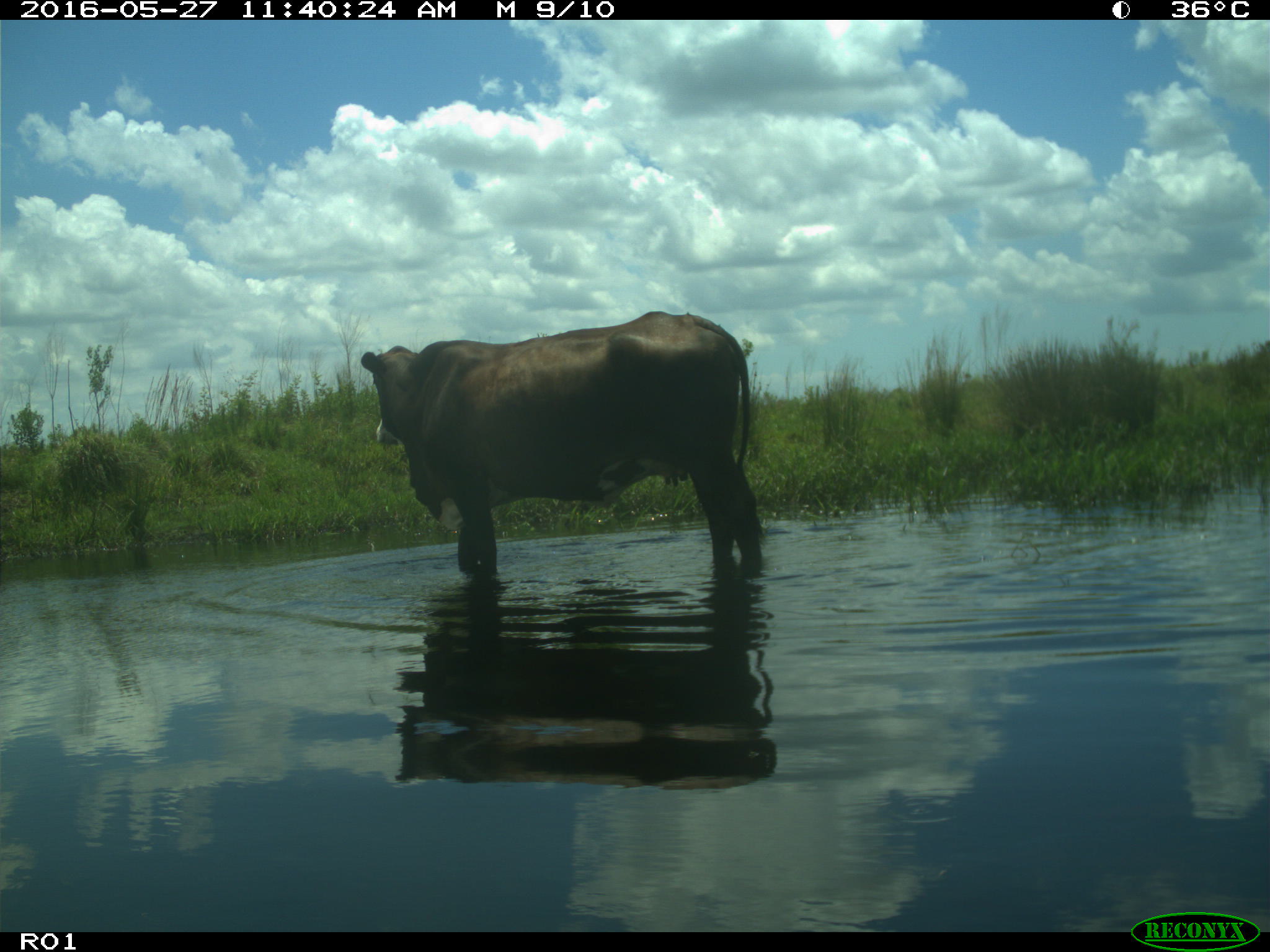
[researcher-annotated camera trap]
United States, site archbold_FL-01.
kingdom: Animalia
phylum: Chordata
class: Mammalia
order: Artiodactyla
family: Bovidae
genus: Bos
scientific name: Bos taurus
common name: domestic cow